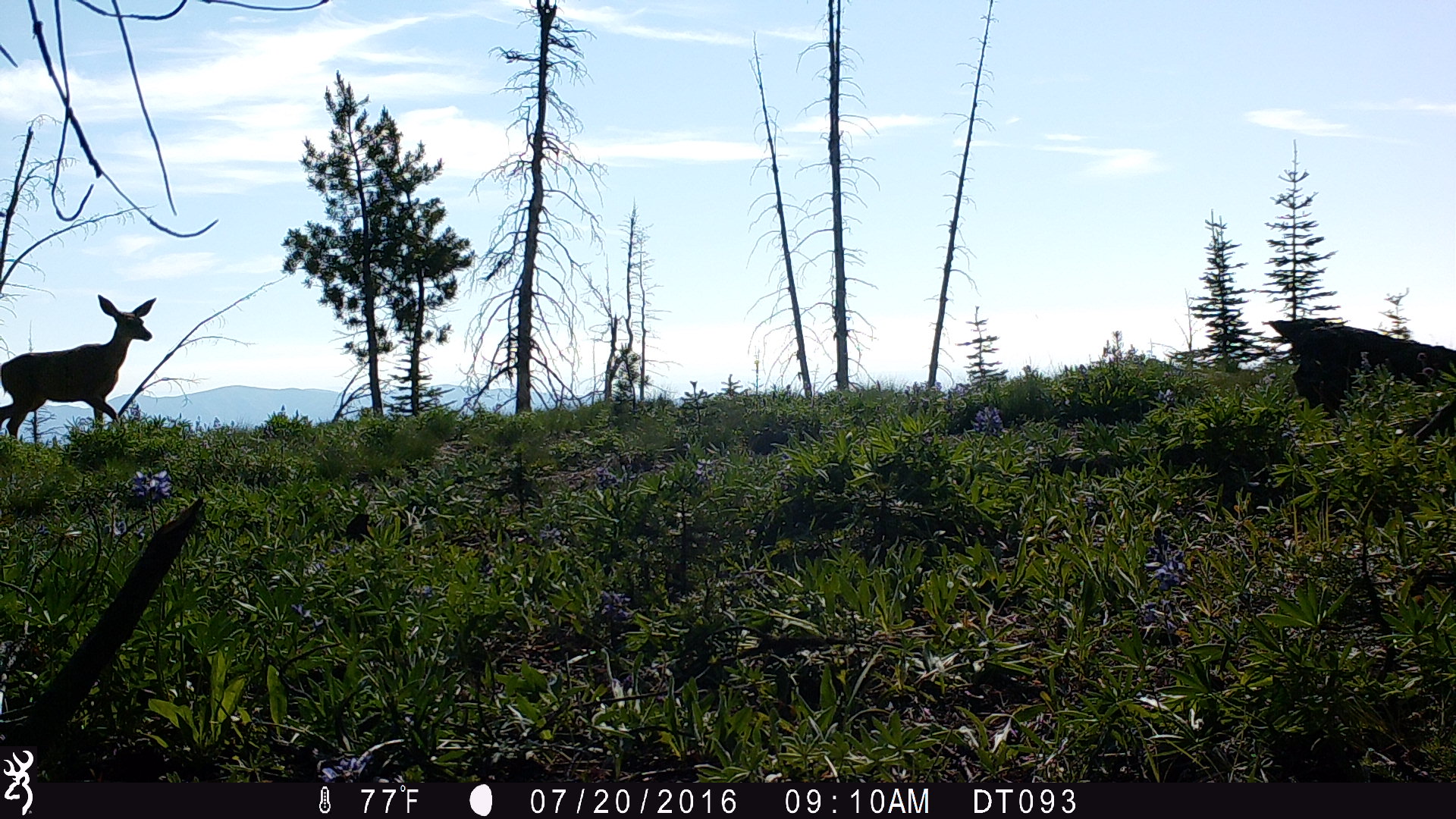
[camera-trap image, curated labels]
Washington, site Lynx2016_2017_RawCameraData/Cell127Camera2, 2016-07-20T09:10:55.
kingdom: Animalia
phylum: Chordata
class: Mammalia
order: Artiodactyla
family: Cervidae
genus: Odocoileus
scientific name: Odocoileus hemionus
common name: mule deer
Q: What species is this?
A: Odocoileus hemionus (mule deer).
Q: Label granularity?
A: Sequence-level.